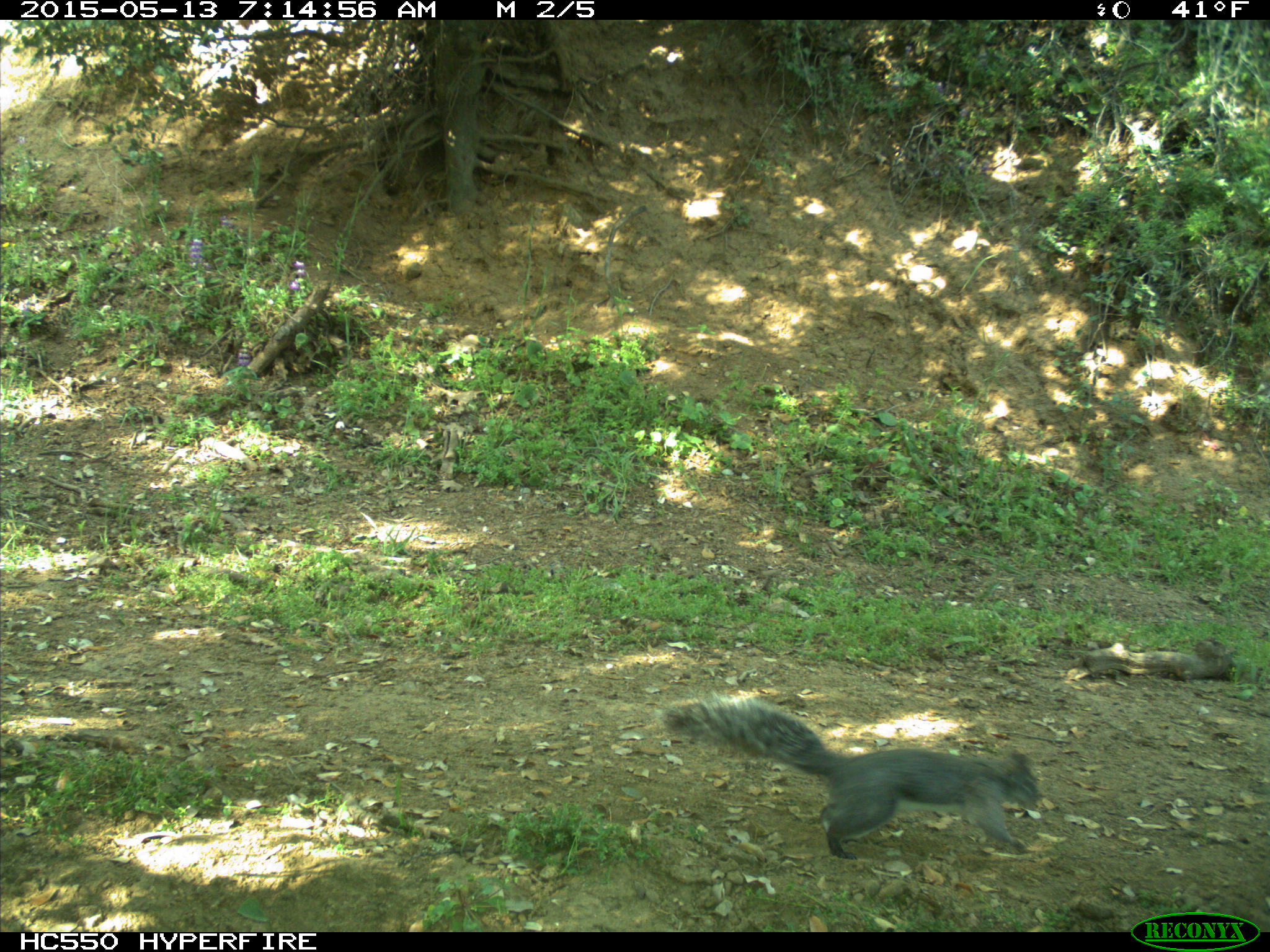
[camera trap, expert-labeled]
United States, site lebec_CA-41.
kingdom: Animalia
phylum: Chordata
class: Mammalia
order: Rodentia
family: Sciuridae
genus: Sciurus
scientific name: Sciurus carolinensis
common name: eastern gray squirrel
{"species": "Sciurus carolinensis (eastern gray squirrel)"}